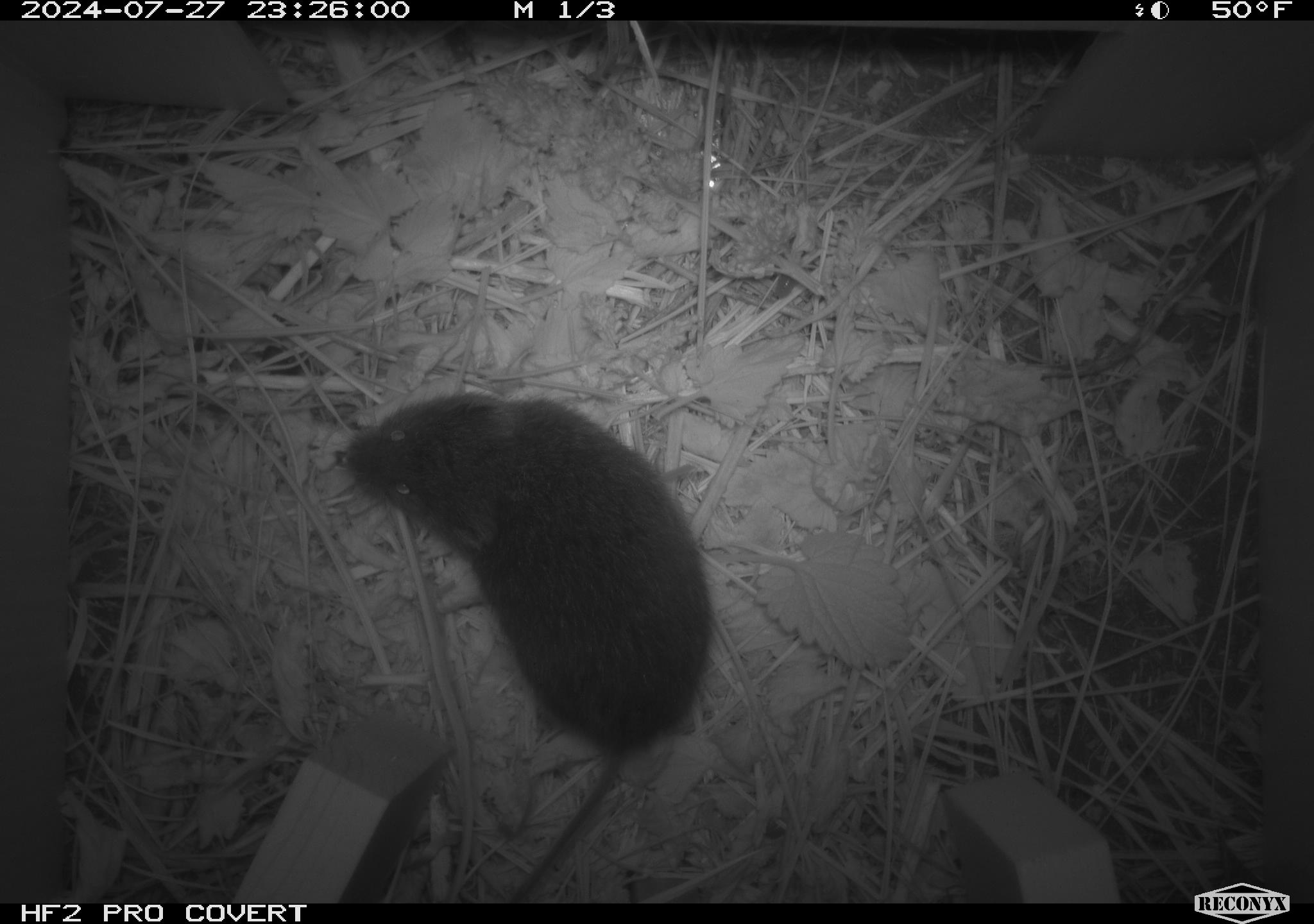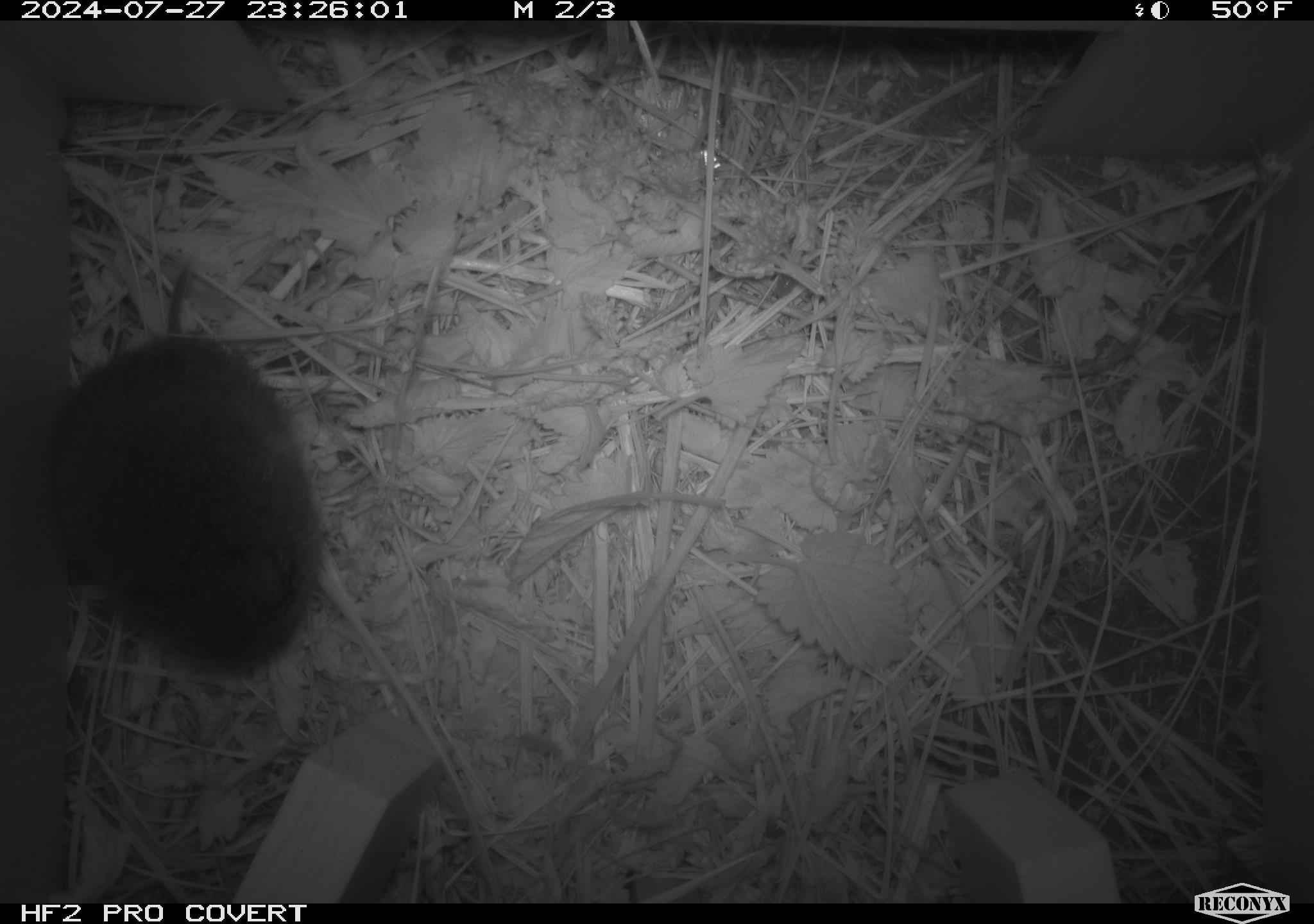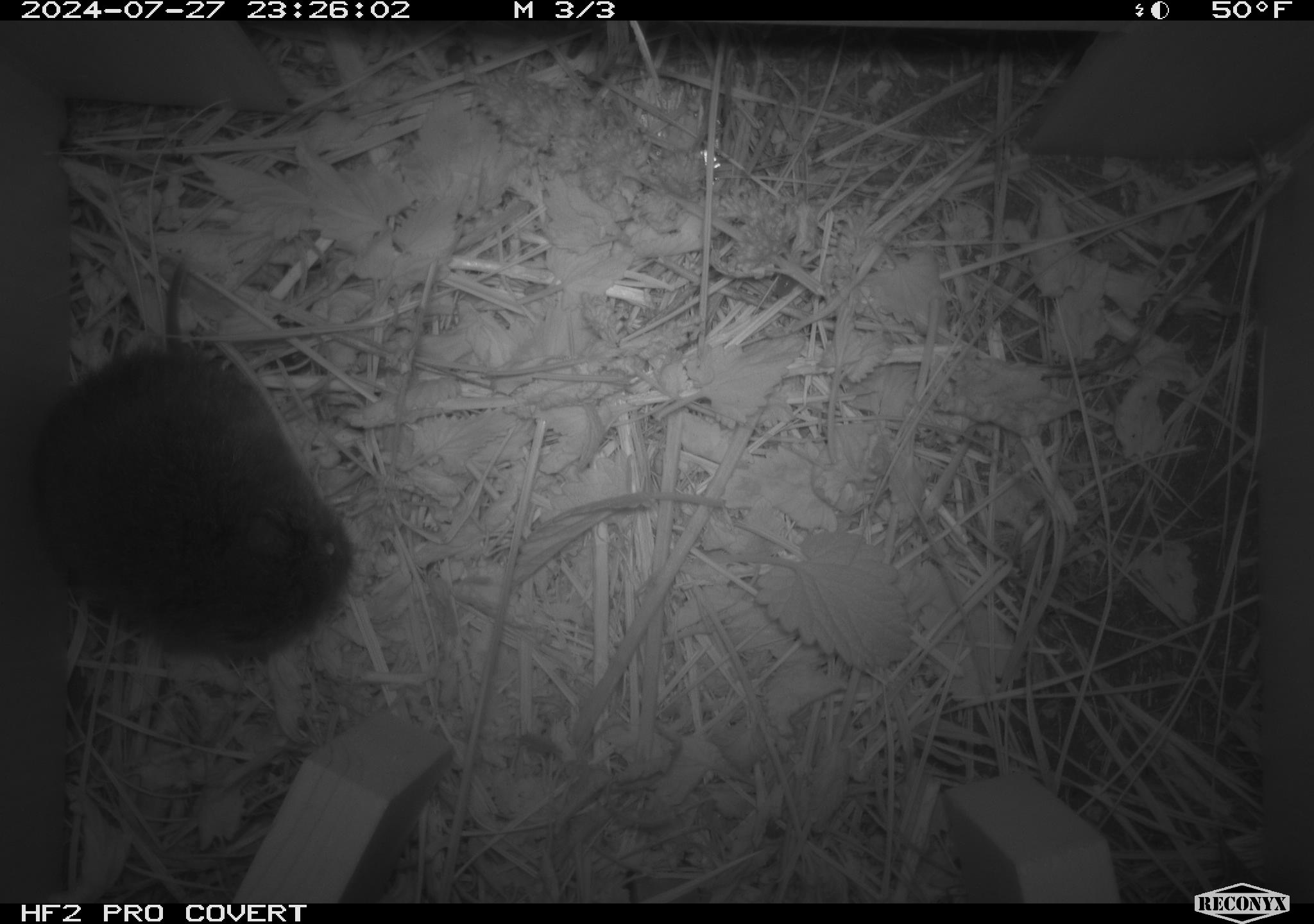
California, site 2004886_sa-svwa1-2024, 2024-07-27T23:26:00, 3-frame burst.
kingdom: Animalia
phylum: Chordata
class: Mammalia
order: Rodentia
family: Cricetidae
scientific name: Arvicolinae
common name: voles, lemmings, and muskrats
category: arvicolinae subfamily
Arvicolinae subfamily (voles, lemmings, and muskrats) (Arvicolinae).